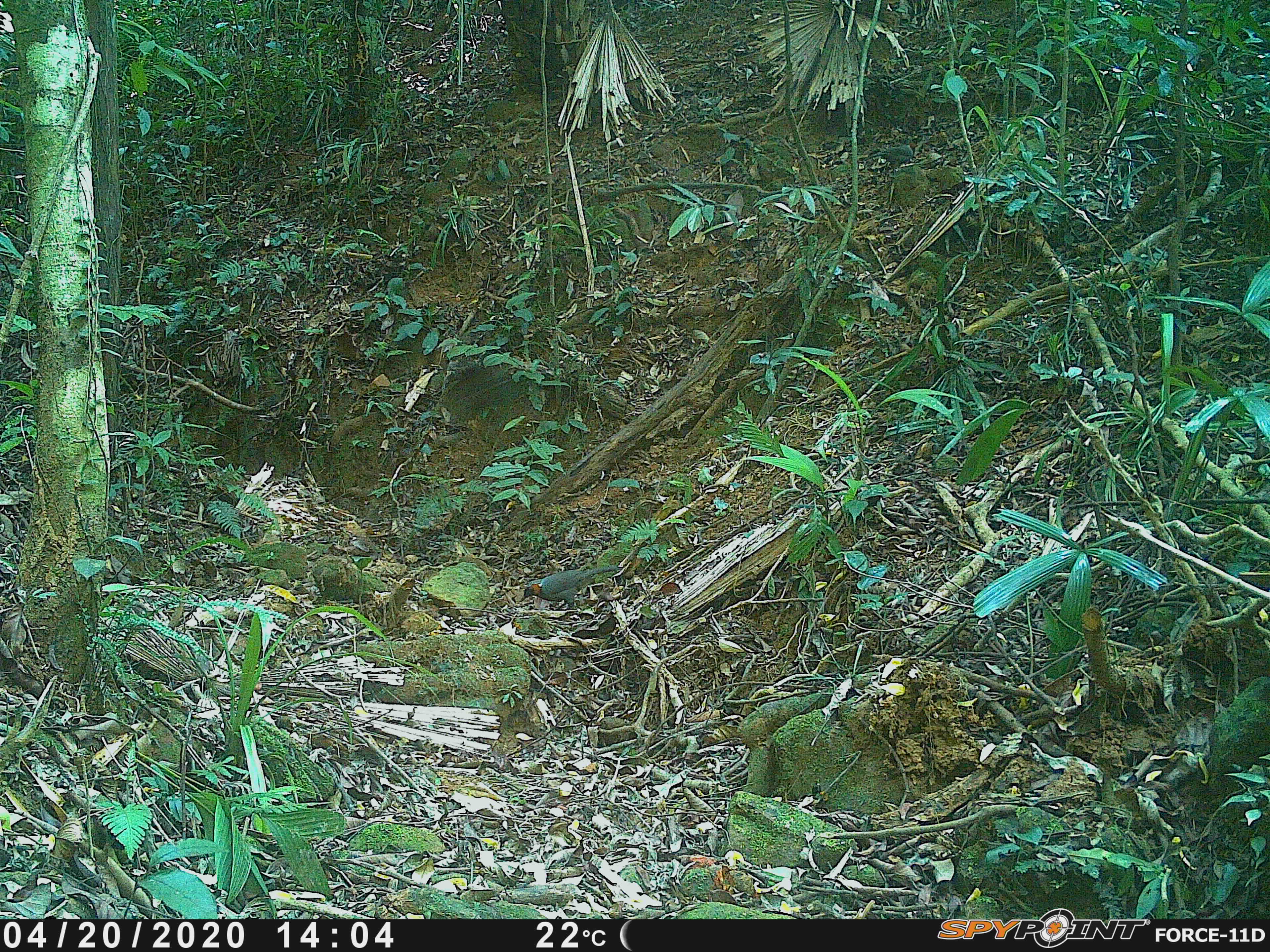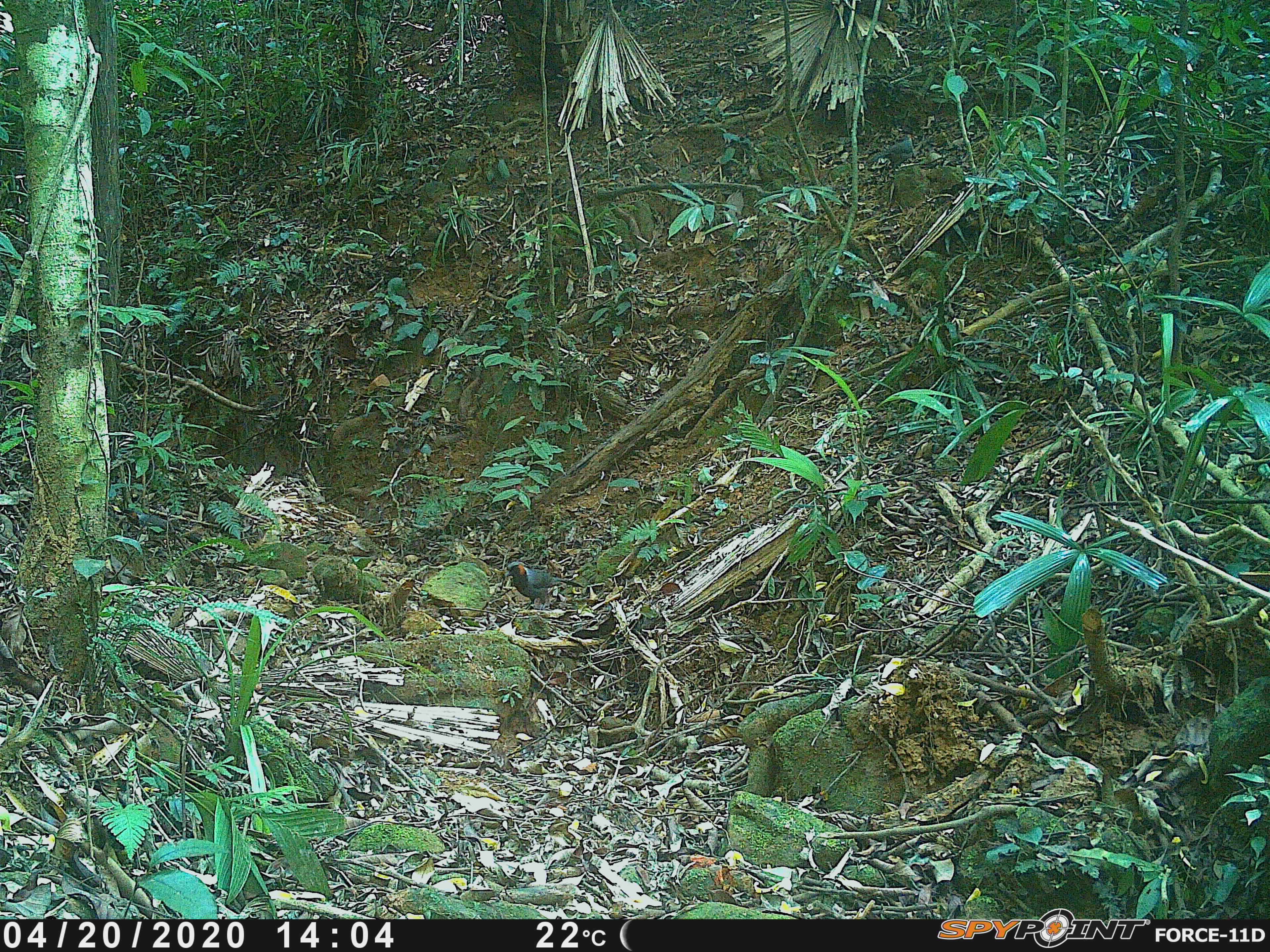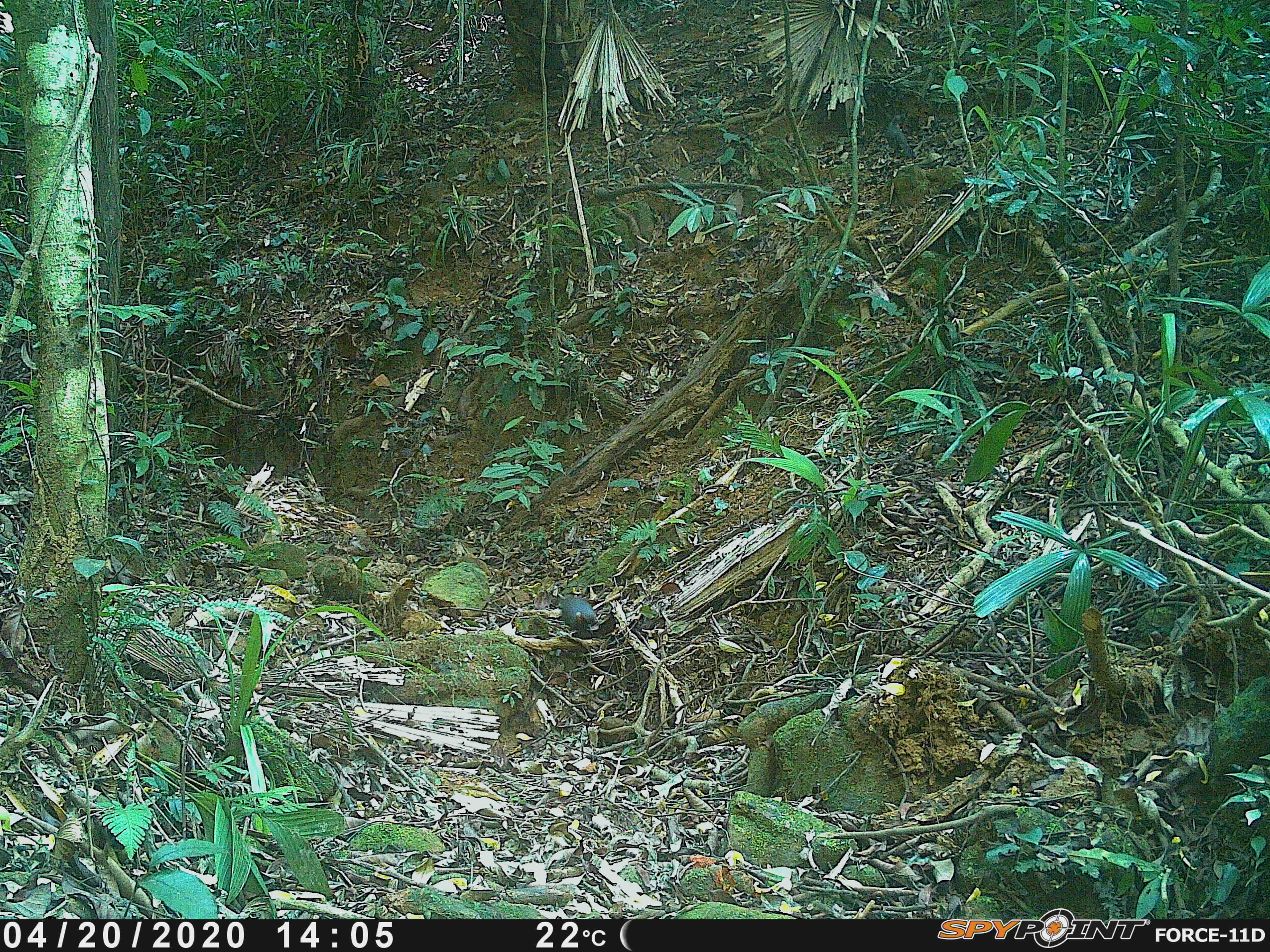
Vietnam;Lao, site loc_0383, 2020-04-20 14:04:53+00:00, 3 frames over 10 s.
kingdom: Animalia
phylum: Chordata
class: Aves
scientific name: Aves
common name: bird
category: unidentified bird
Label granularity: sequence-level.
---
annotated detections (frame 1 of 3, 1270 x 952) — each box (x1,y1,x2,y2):
unidentified bird: (519,564,623,611); (863,139,917,176)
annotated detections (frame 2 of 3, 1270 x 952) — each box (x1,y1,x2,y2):
unidentified bird: (504,561,585,610); (864,132,916,175)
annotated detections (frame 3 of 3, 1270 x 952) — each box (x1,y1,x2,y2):
unidentified bird: (557,597,596,639); (885,114,916,161)